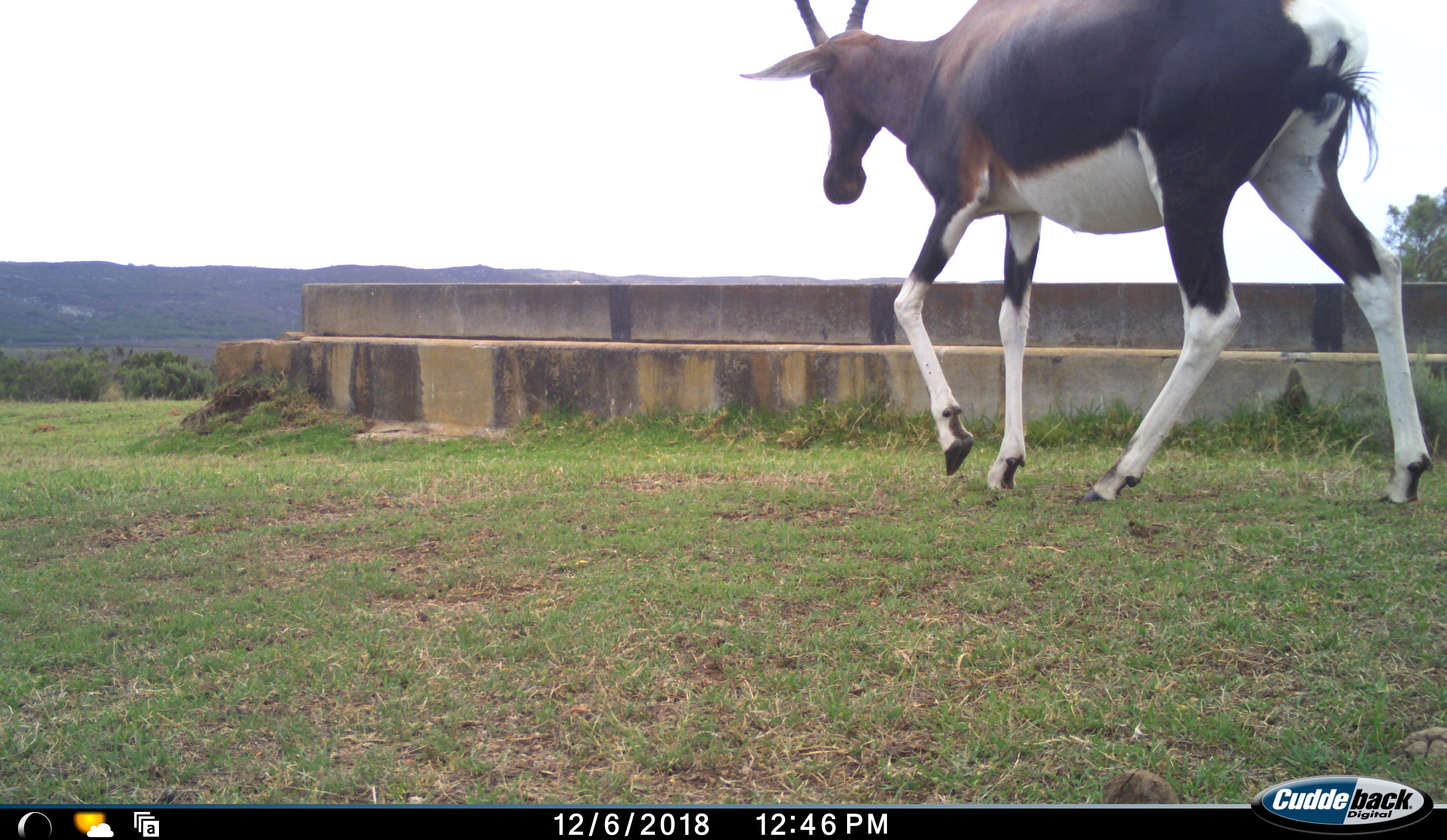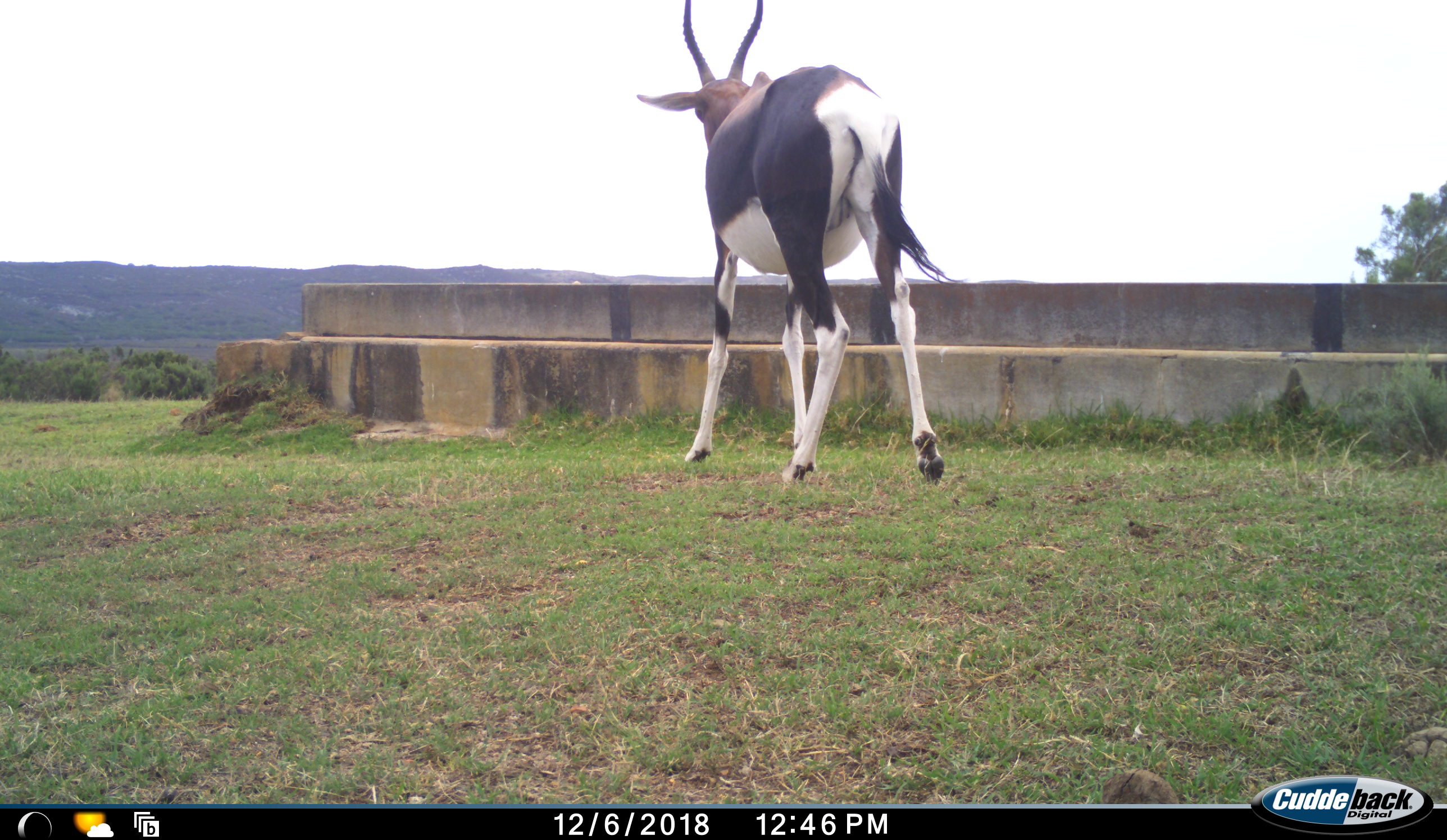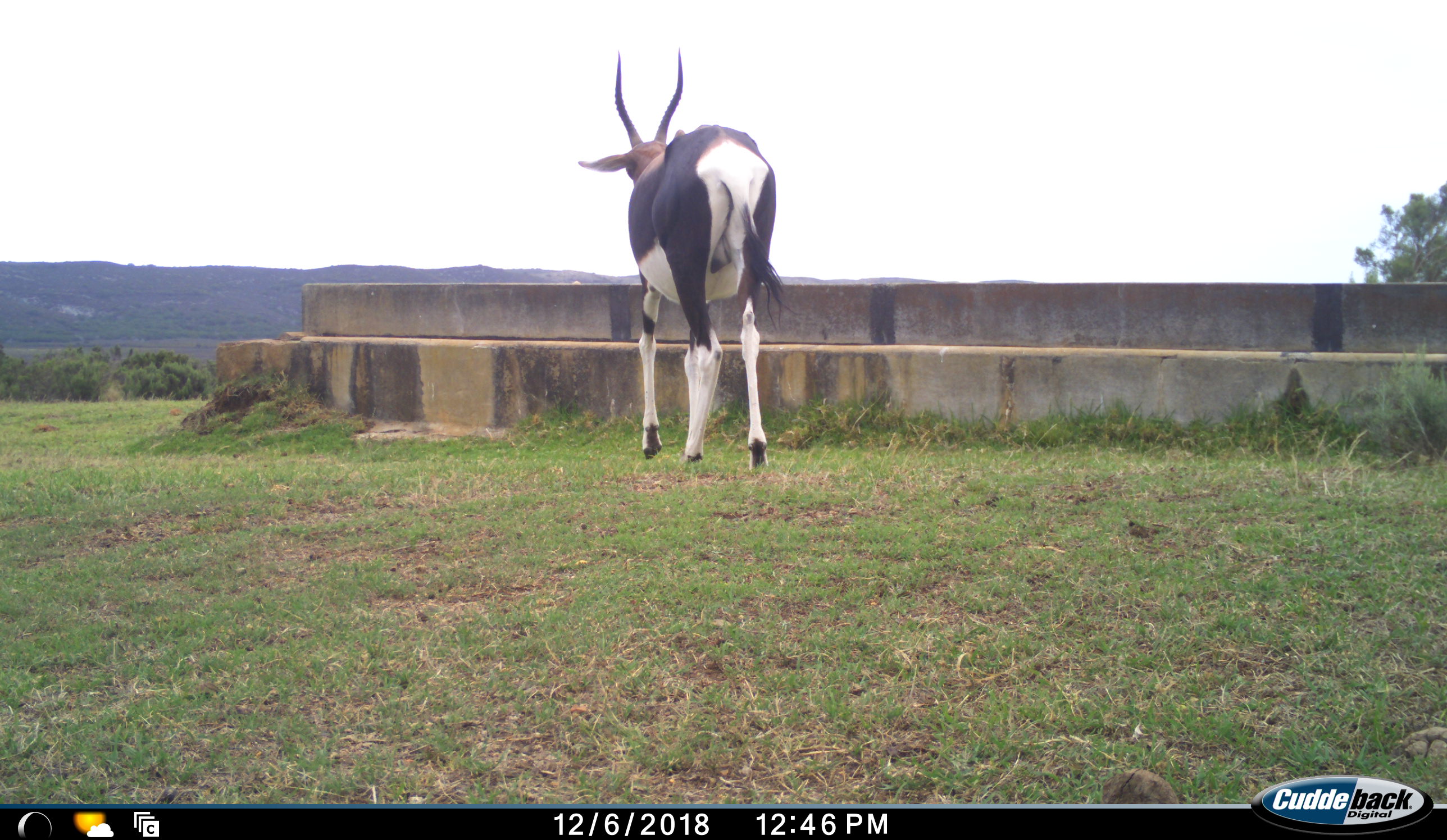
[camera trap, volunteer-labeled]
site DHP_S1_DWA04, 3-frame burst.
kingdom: Animalia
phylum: Chordata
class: Mammalia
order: Artiodactyla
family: Bovidae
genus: Damaliscus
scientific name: Damaliscus pygargus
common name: bontebok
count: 1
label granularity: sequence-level